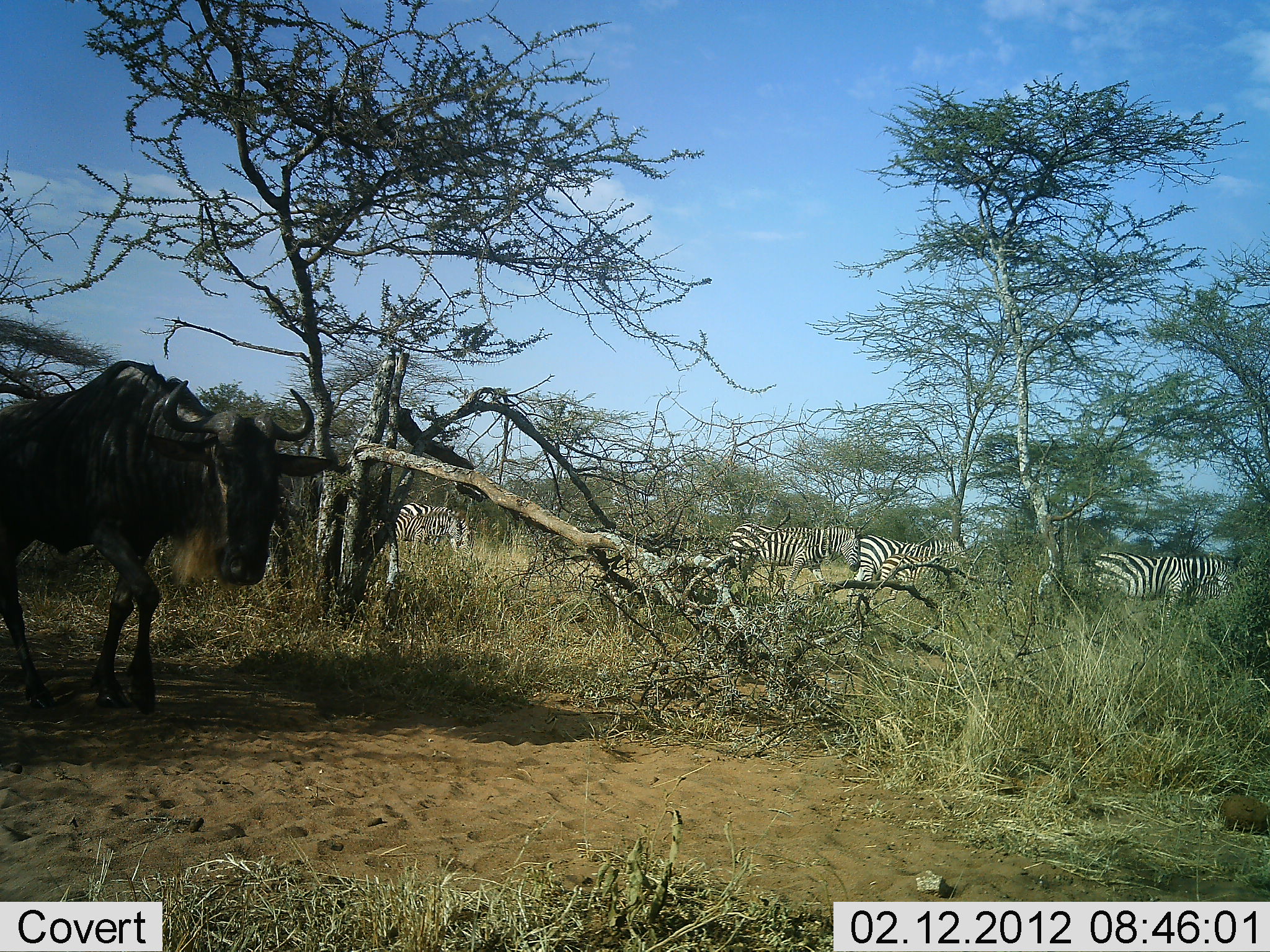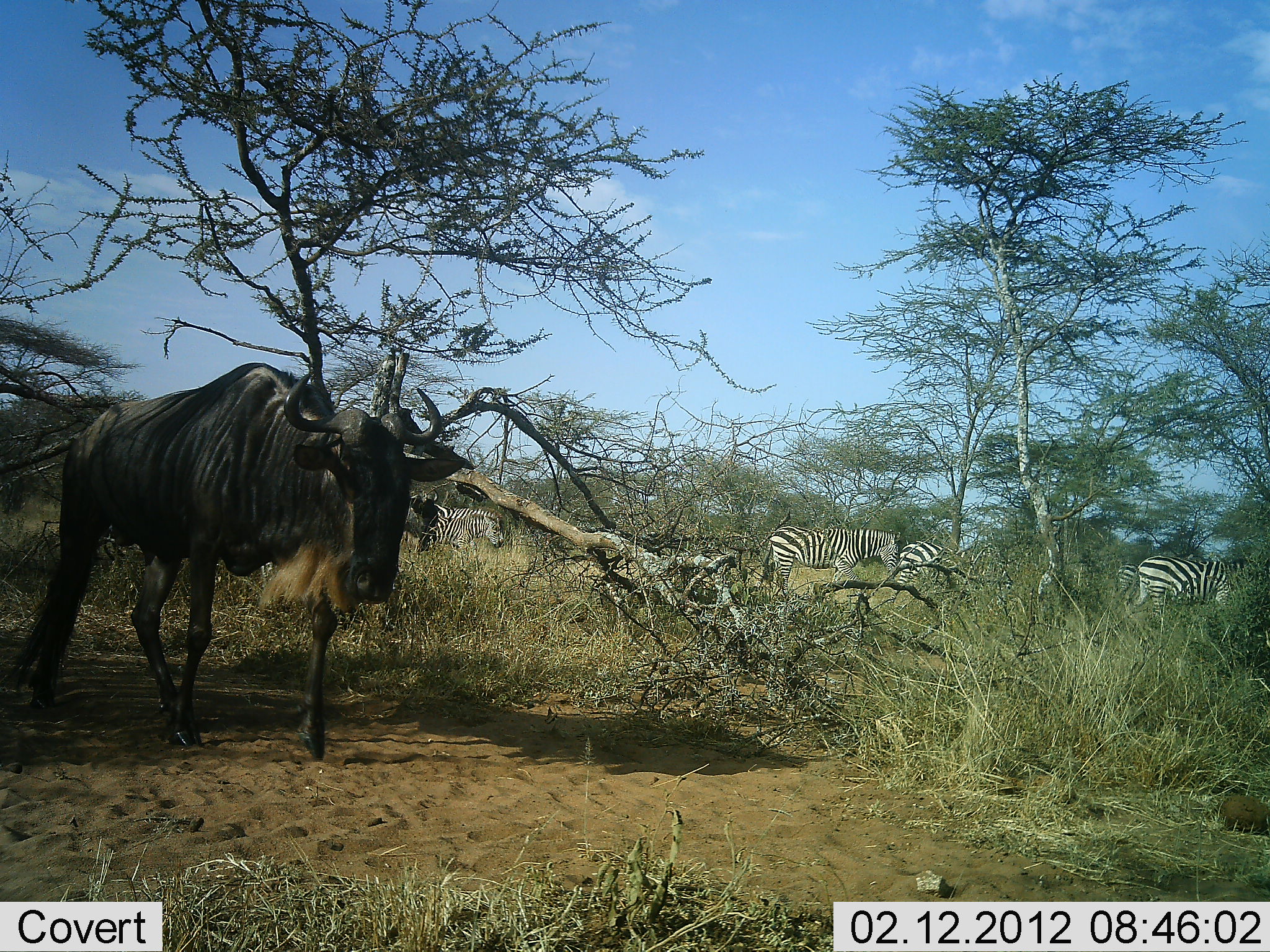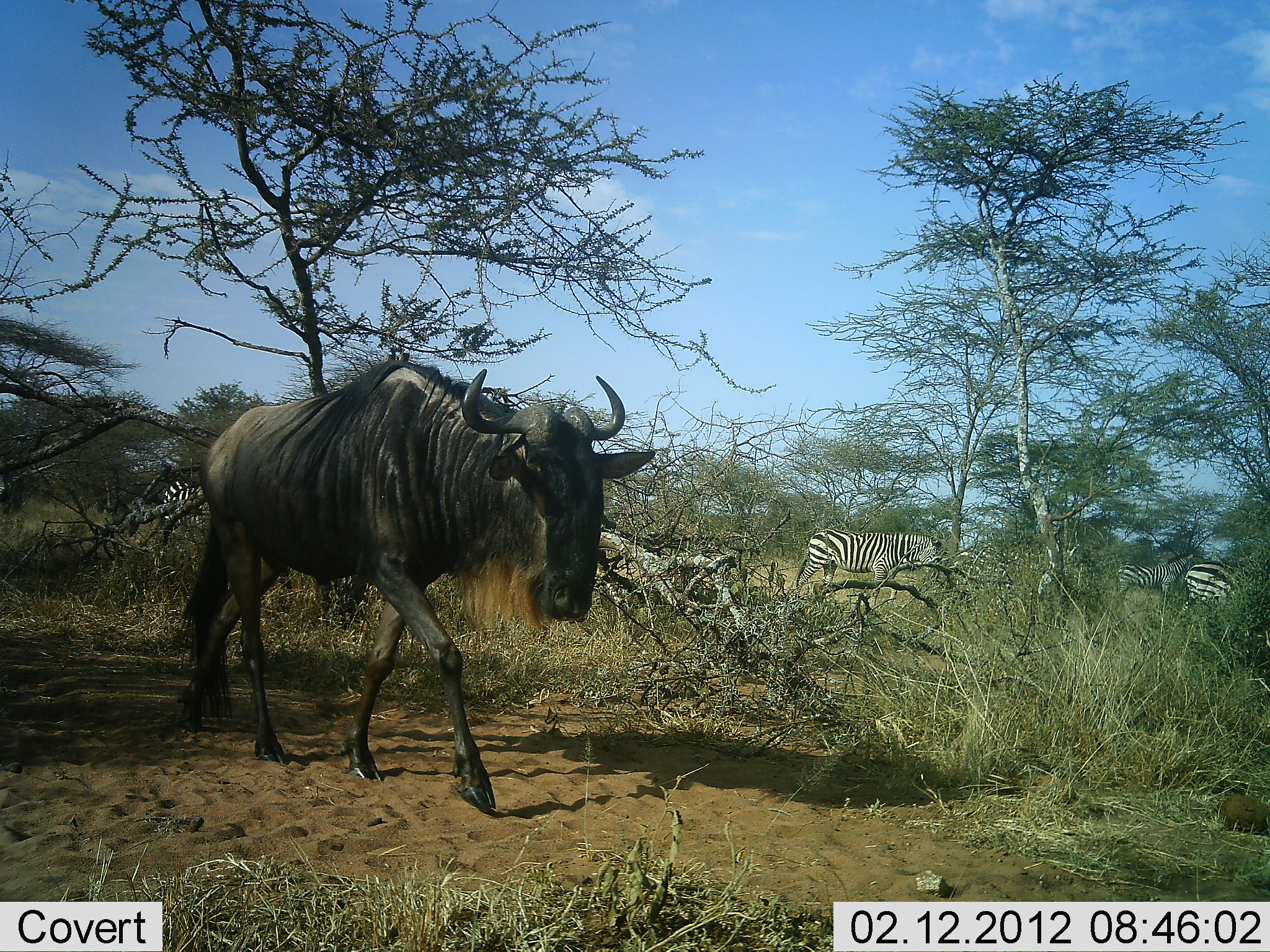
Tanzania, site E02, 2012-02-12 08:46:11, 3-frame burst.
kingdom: Animalia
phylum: Chordata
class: Mammalia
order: Artiodactyla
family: Bovidae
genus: Connochaetes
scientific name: Connochaetes taurinus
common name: blue wildebeest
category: wildebeest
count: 1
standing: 0%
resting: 0%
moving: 100%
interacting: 0%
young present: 0%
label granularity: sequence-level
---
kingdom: Animalia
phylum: Chordata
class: Mammalia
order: Perissodactyla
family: Equidae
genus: Equus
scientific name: Equus quagga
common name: plains zebra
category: zebra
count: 6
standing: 14%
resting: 0%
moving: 86%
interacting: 0%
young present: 7%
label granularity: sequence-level